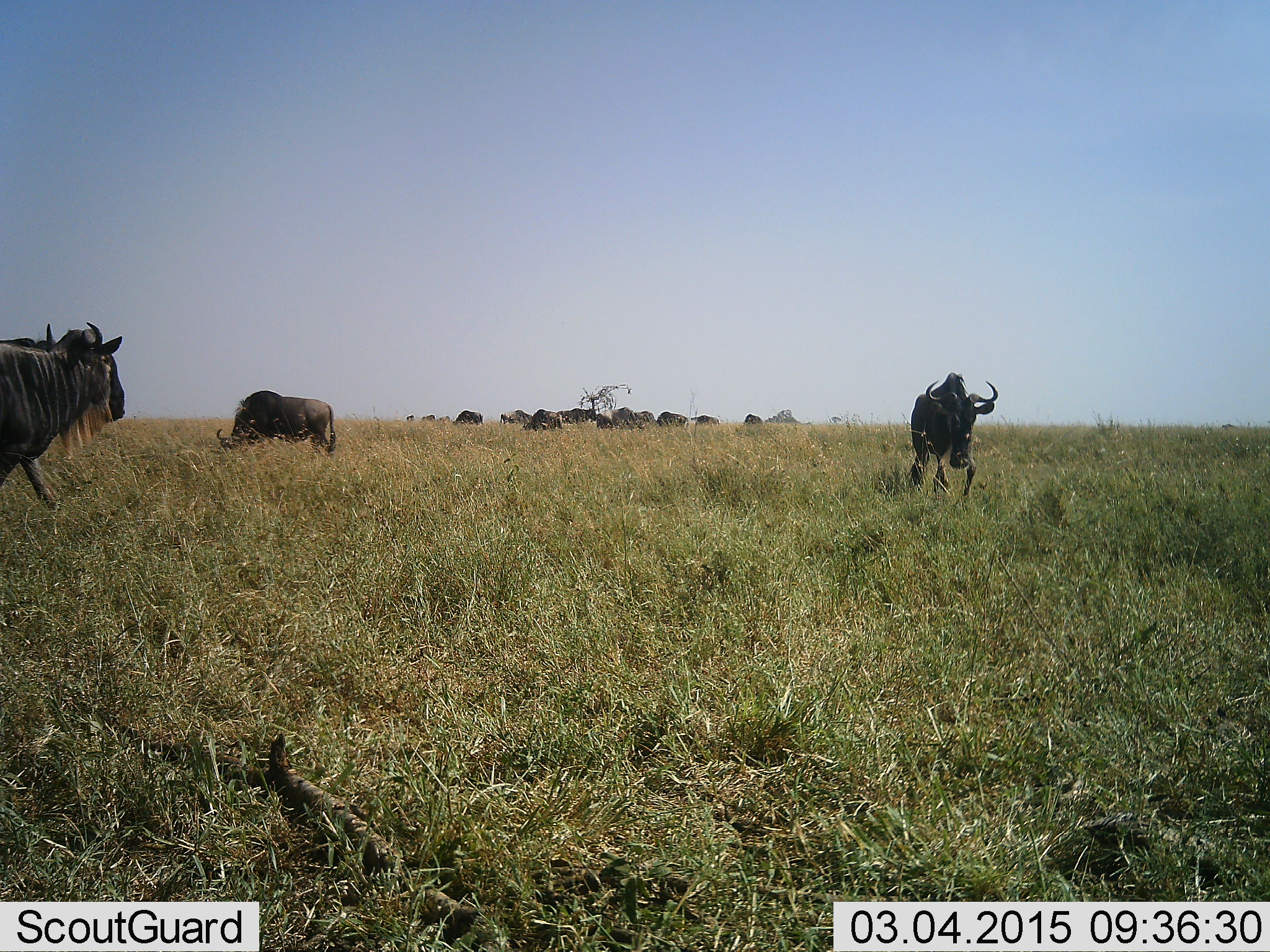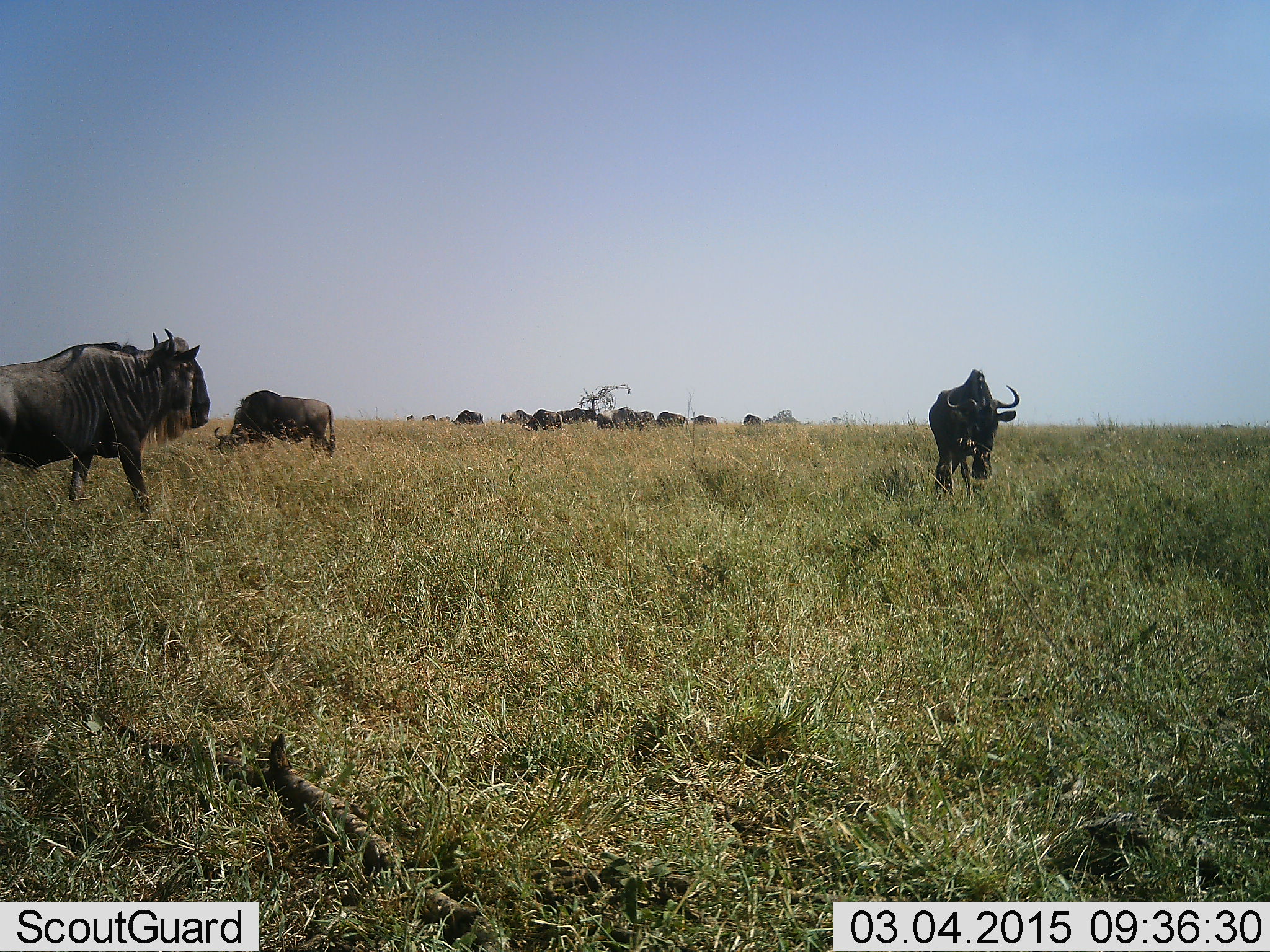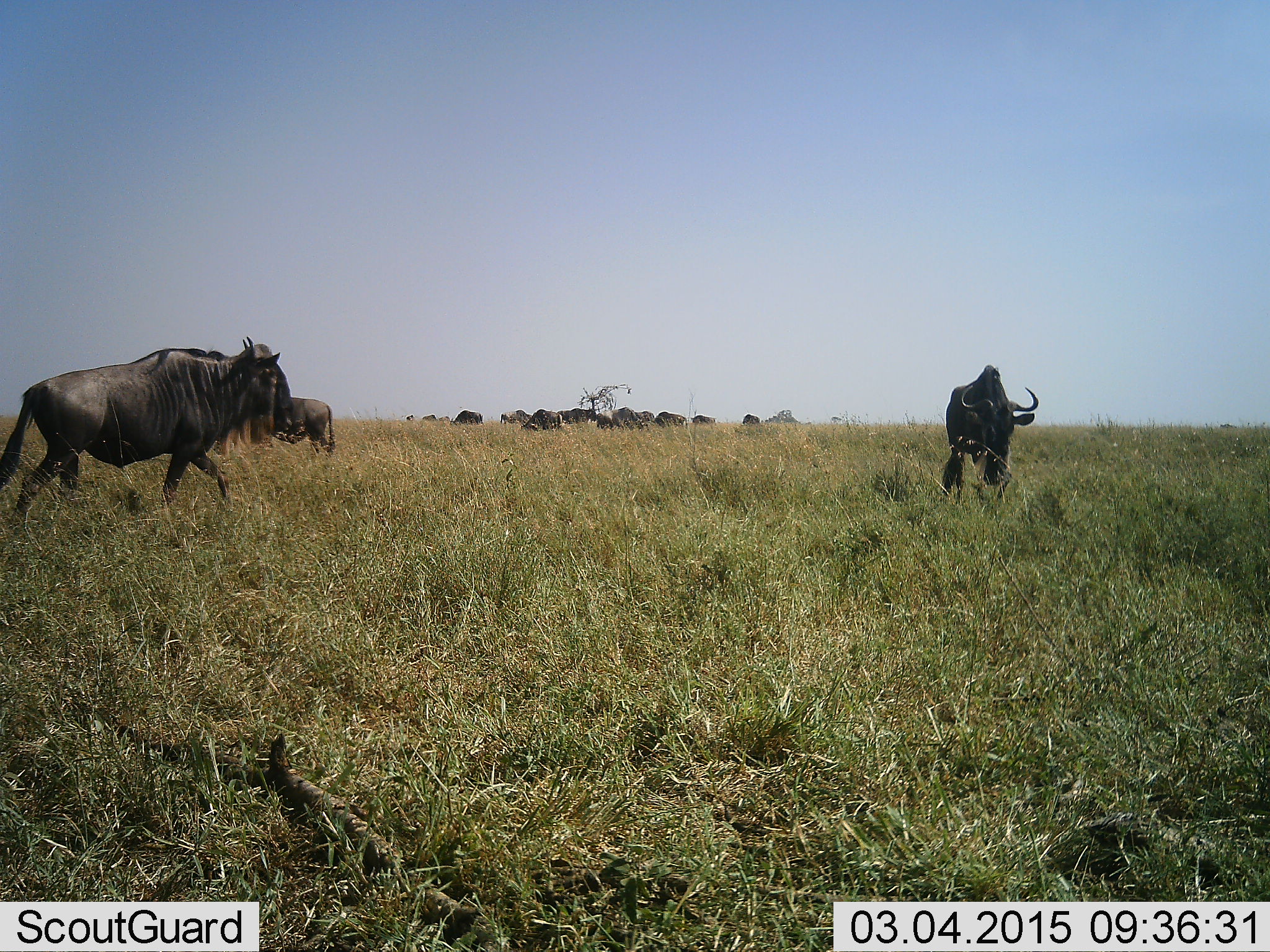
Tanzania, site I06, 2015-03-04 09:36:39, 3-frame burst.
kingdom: Animalia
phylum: Chordata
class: Mammalia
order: Artiodactyla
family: Bovidae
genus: Connochaetes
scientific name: Connochaetes taurinus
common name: blue wildebeest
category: wildebeest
Wildebeest (blue wildebeest) (Connochaetes taurinus), count 11-50. Behavior (volunteer vote fractions): standing 50%, resting 10%, moving 80%, interacting 0%. Young present (vote fraction): 0%. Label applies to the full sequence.